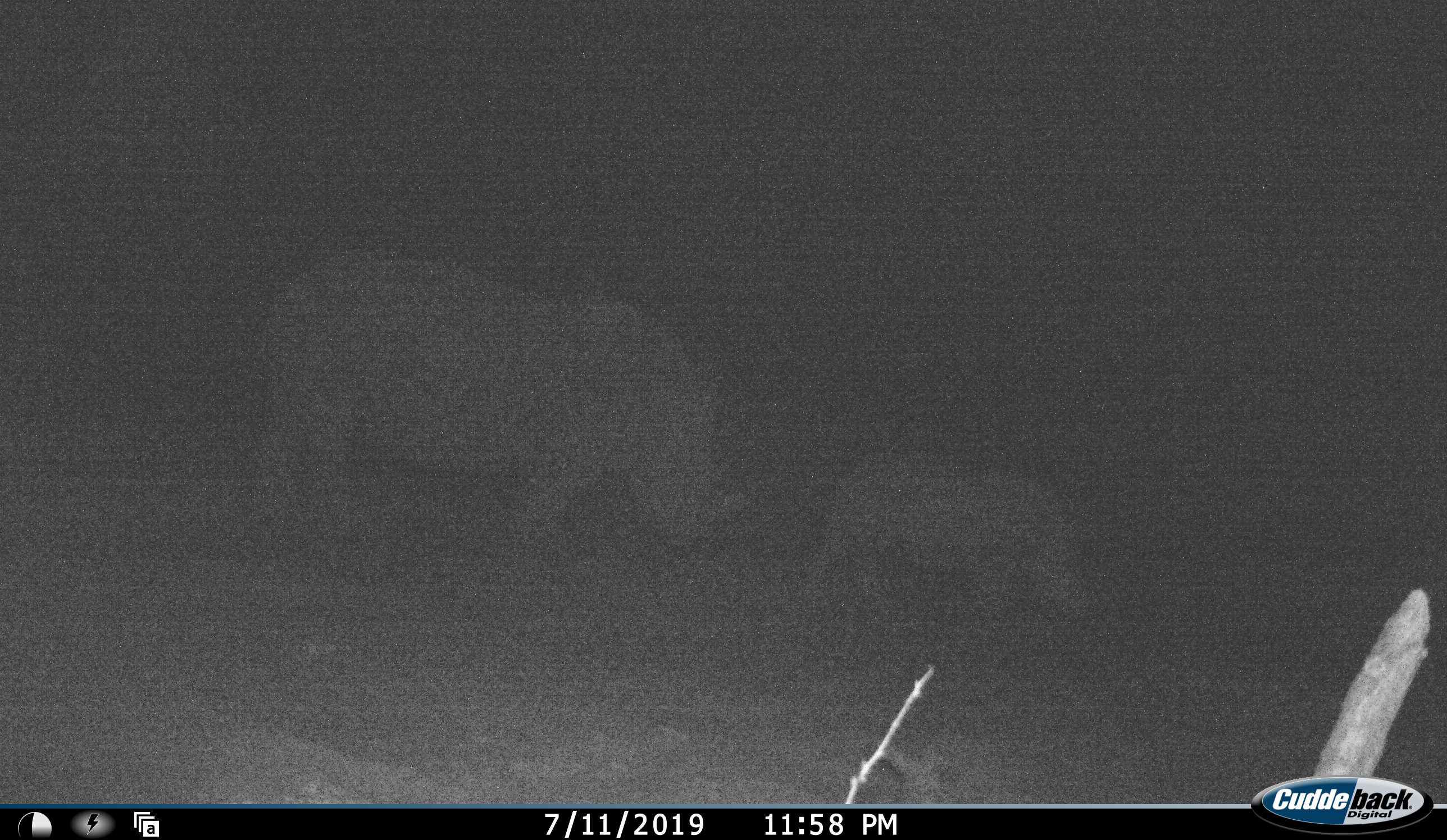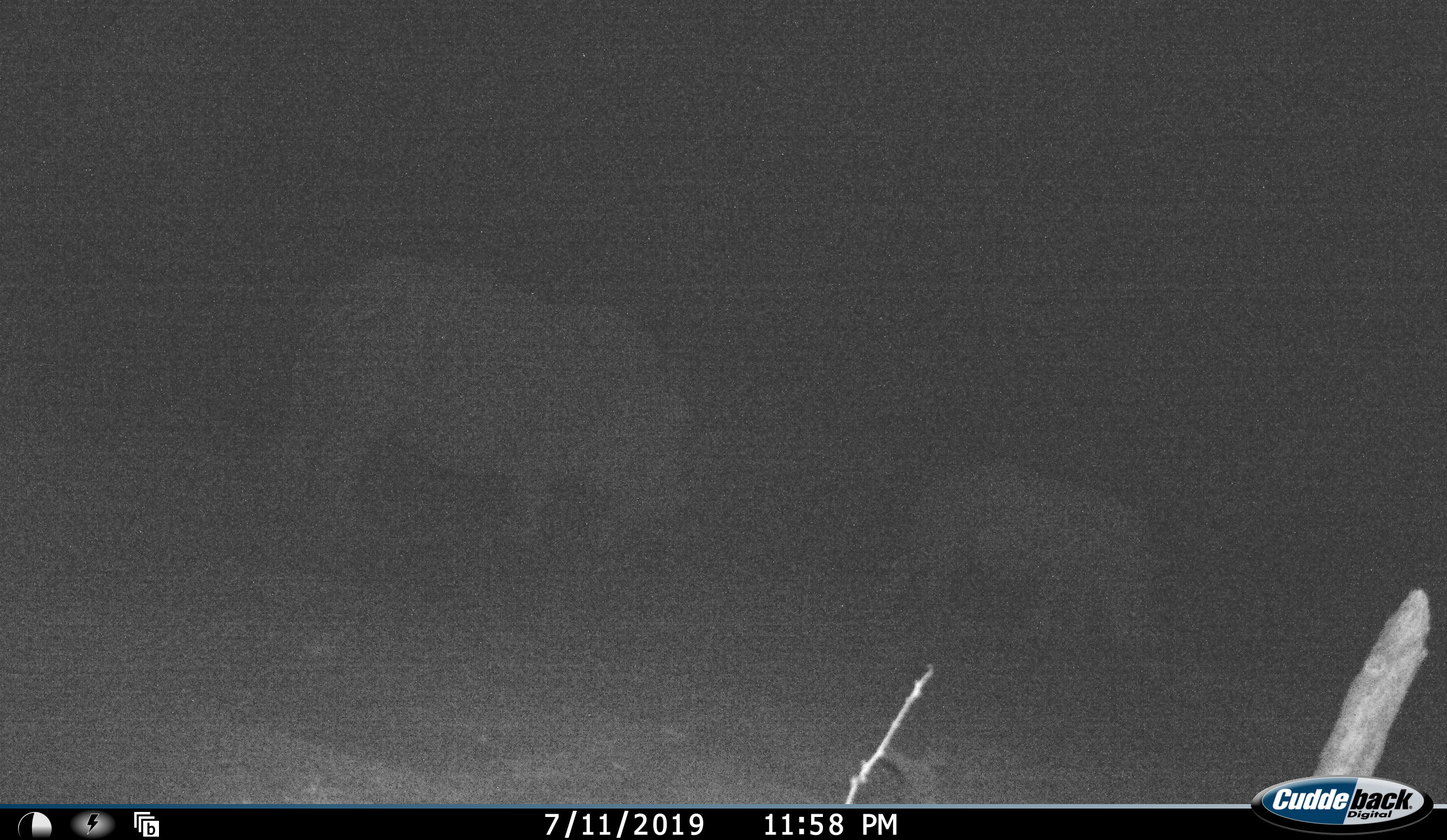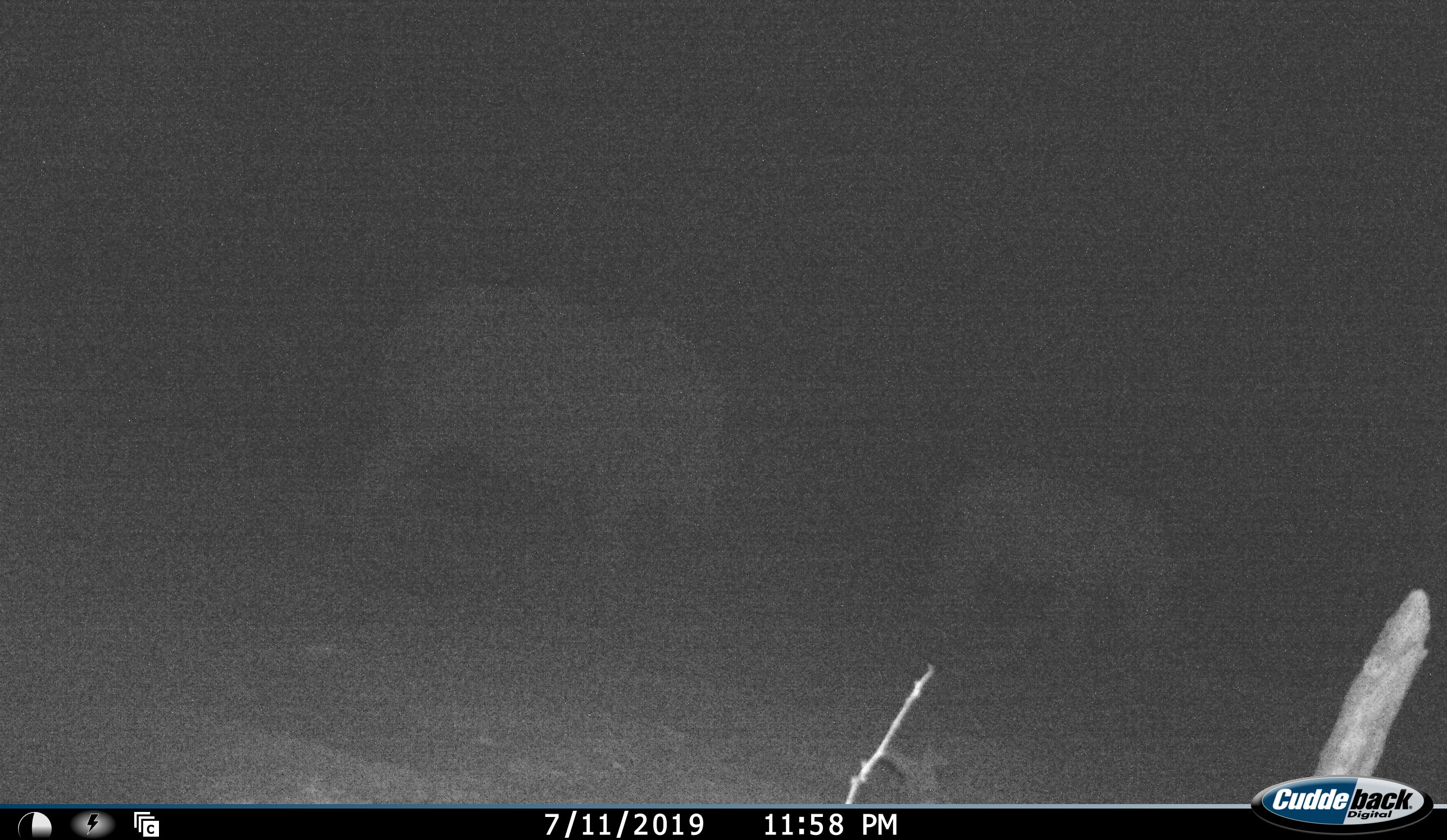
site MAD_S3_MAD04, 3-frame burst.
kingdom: Animalia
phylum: Chordata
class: Mammalia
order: Perissodactyla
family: Rhinocerotidae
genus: Diceros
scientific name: Diceros bicornis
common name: black rhinoceros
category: rhinocerosblack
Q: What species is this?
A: Rhinocerosblack (black rhinoceros) (Diceros bicornis).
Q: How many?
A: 2.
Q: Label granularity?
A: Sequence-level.